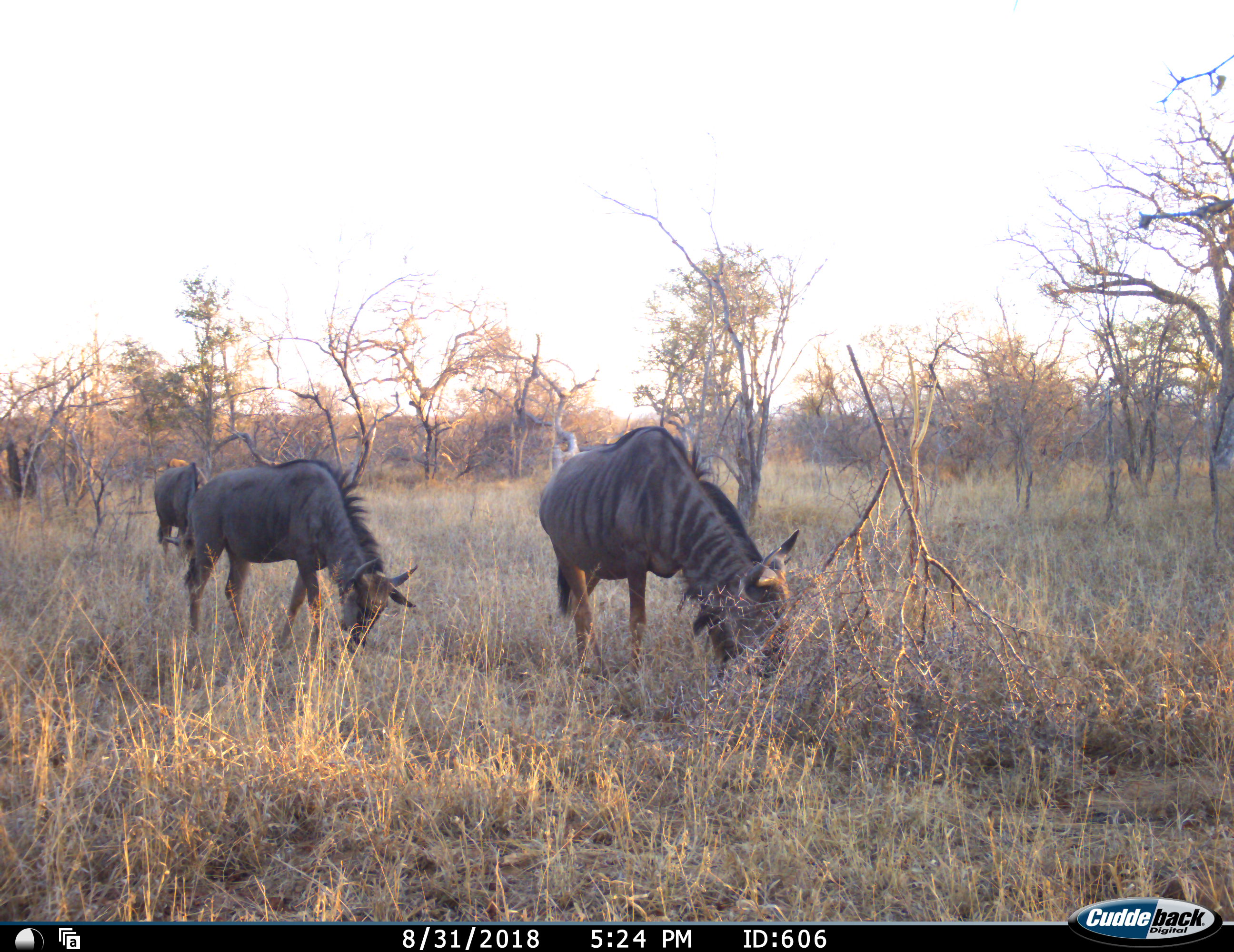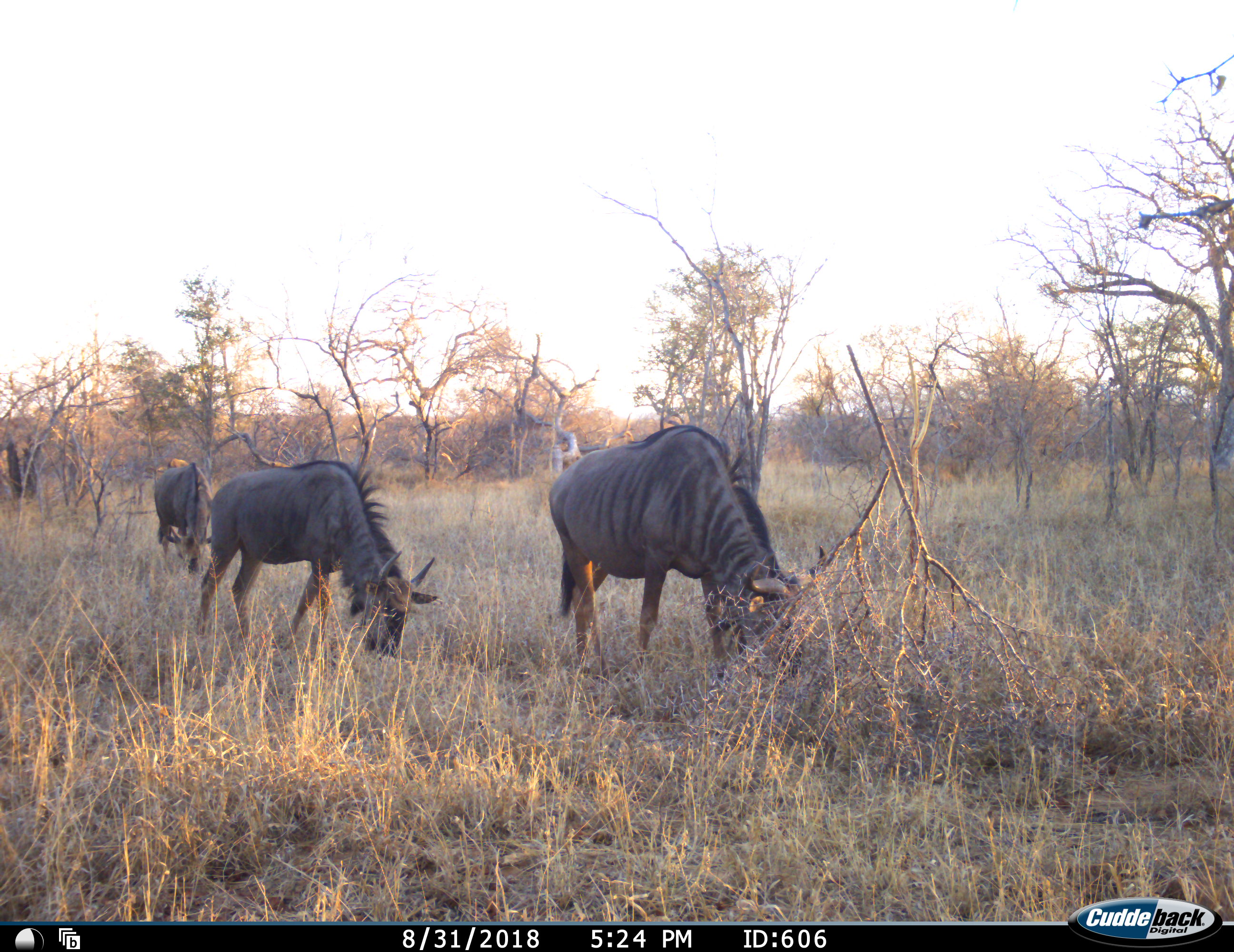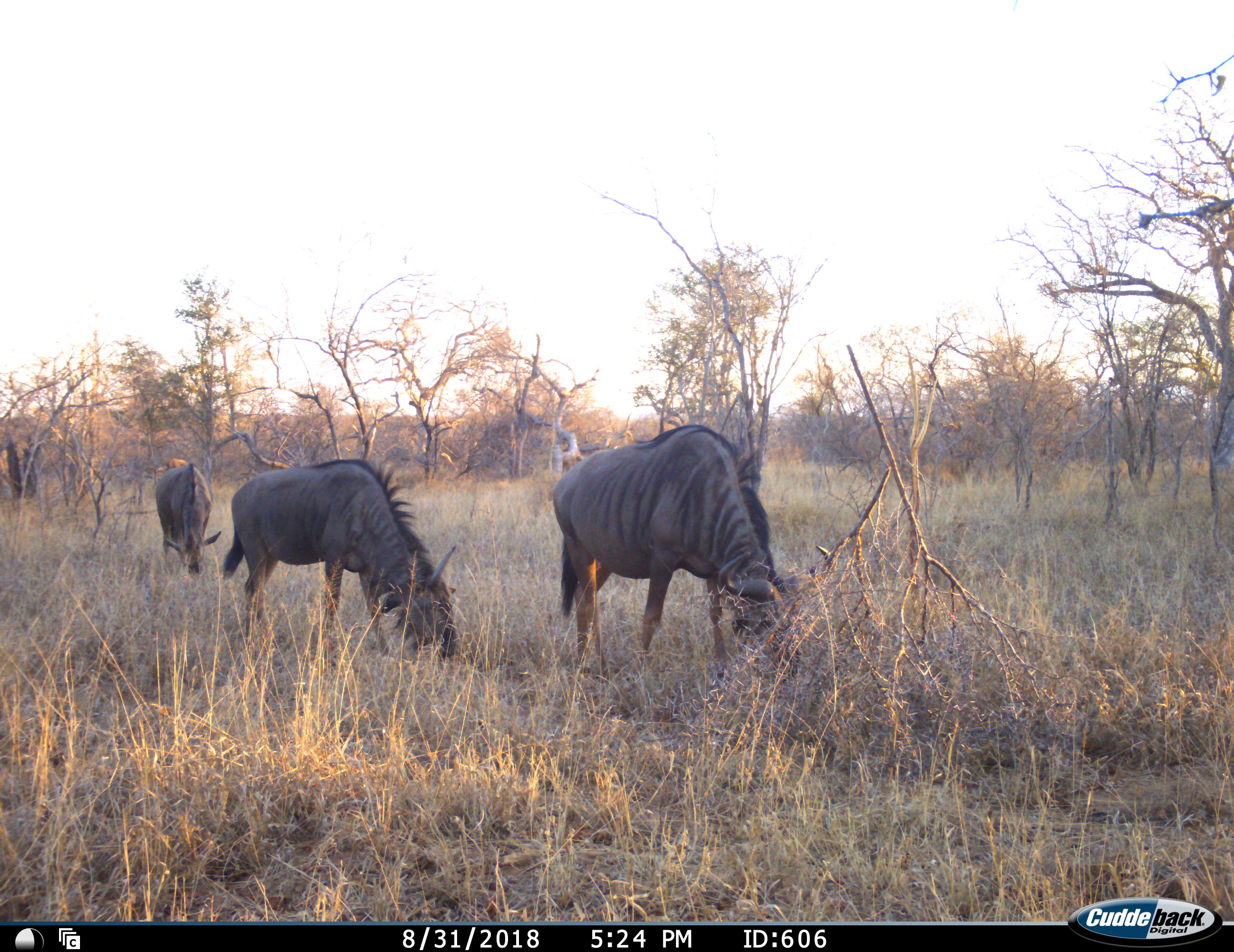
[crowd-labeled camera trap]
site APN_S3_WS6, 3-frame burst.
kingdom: Animalia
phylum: Chordata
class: Mammalia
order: Artiodactyla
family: Bovidae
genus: Connochaetes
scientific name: Connochaetes taurinus taurinus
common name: blue wildebeest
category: wildebeestblue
Wildebeestblue (blue wildebeest) (Connochaetes taurinus taurinus), count 3. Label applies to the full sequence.